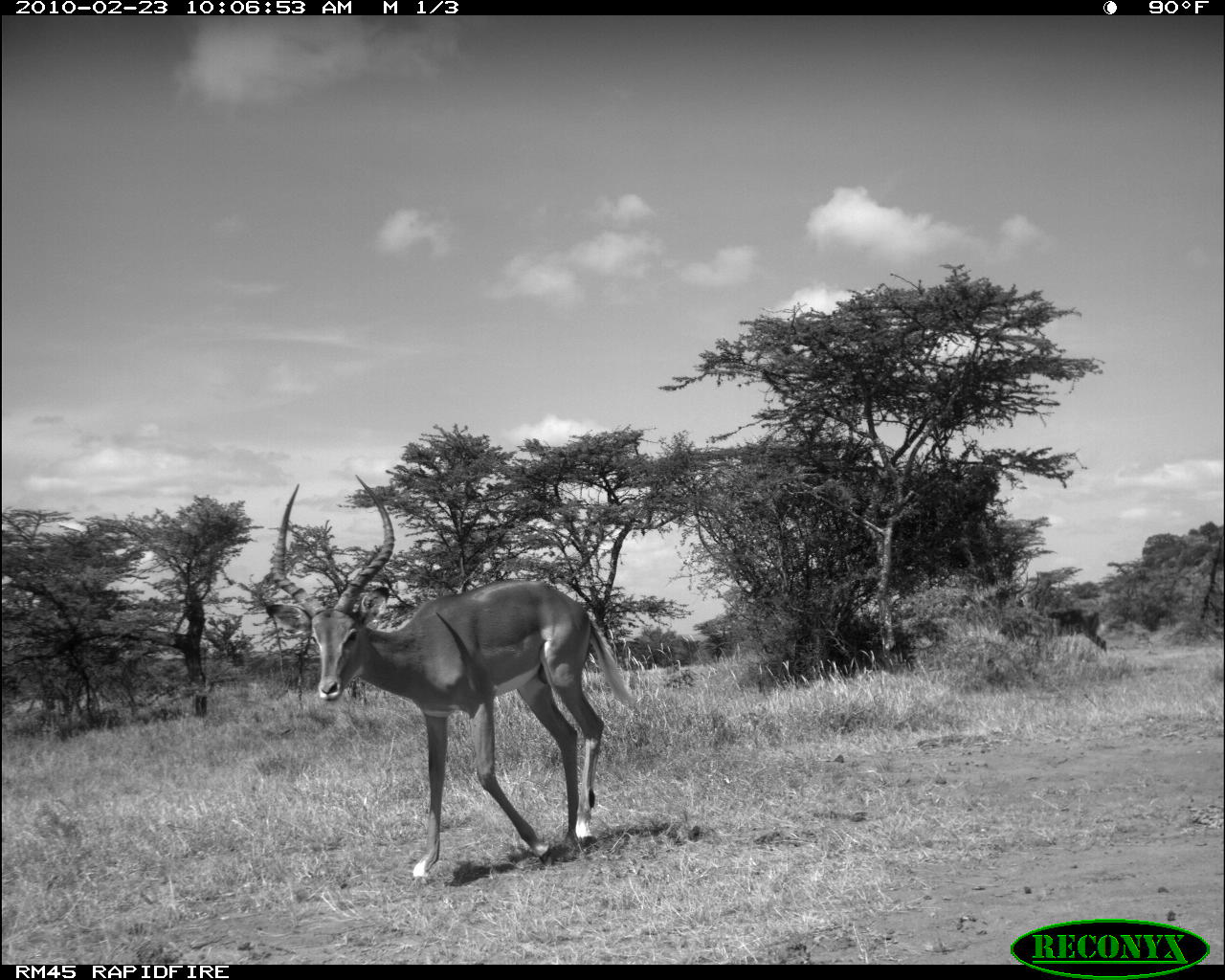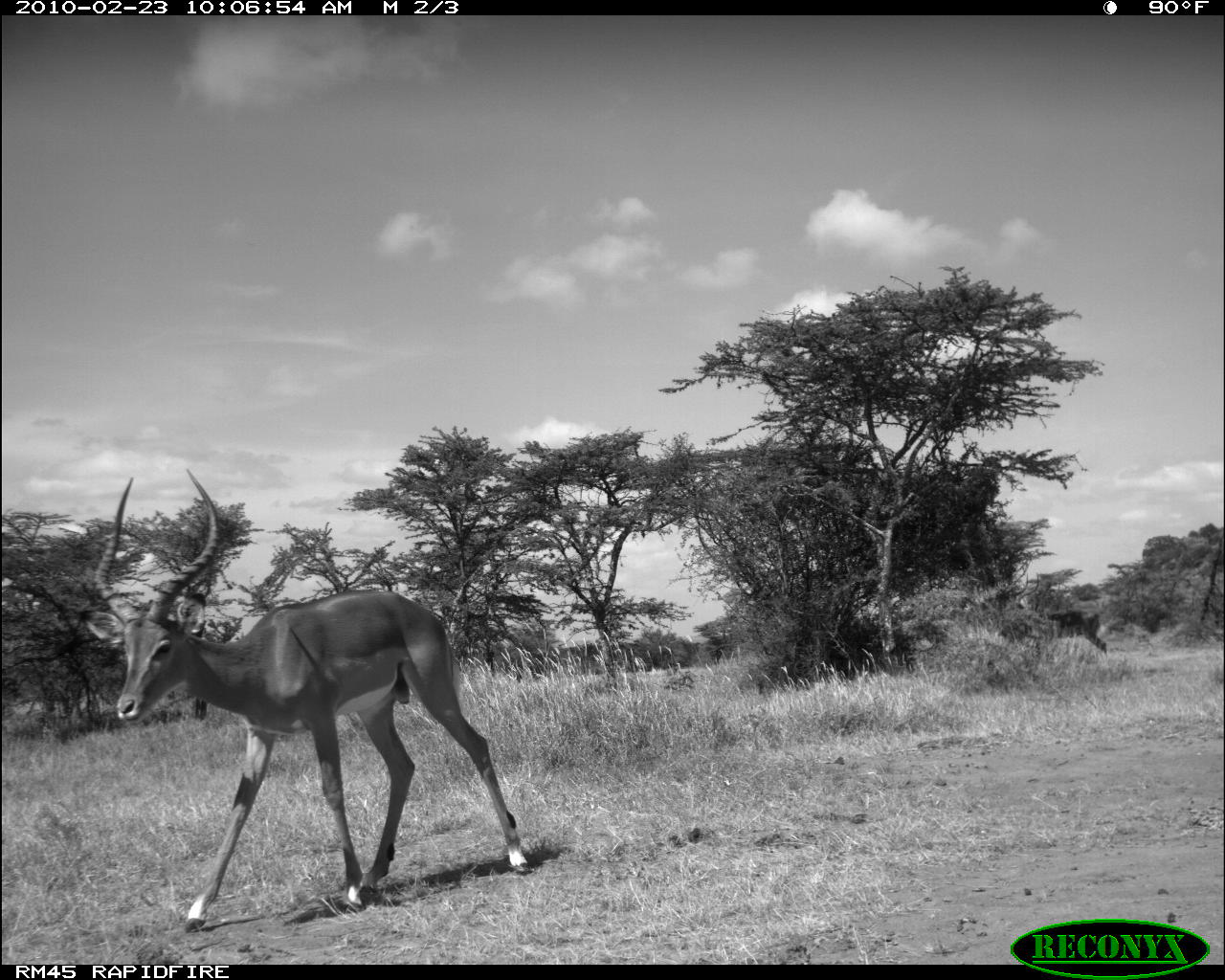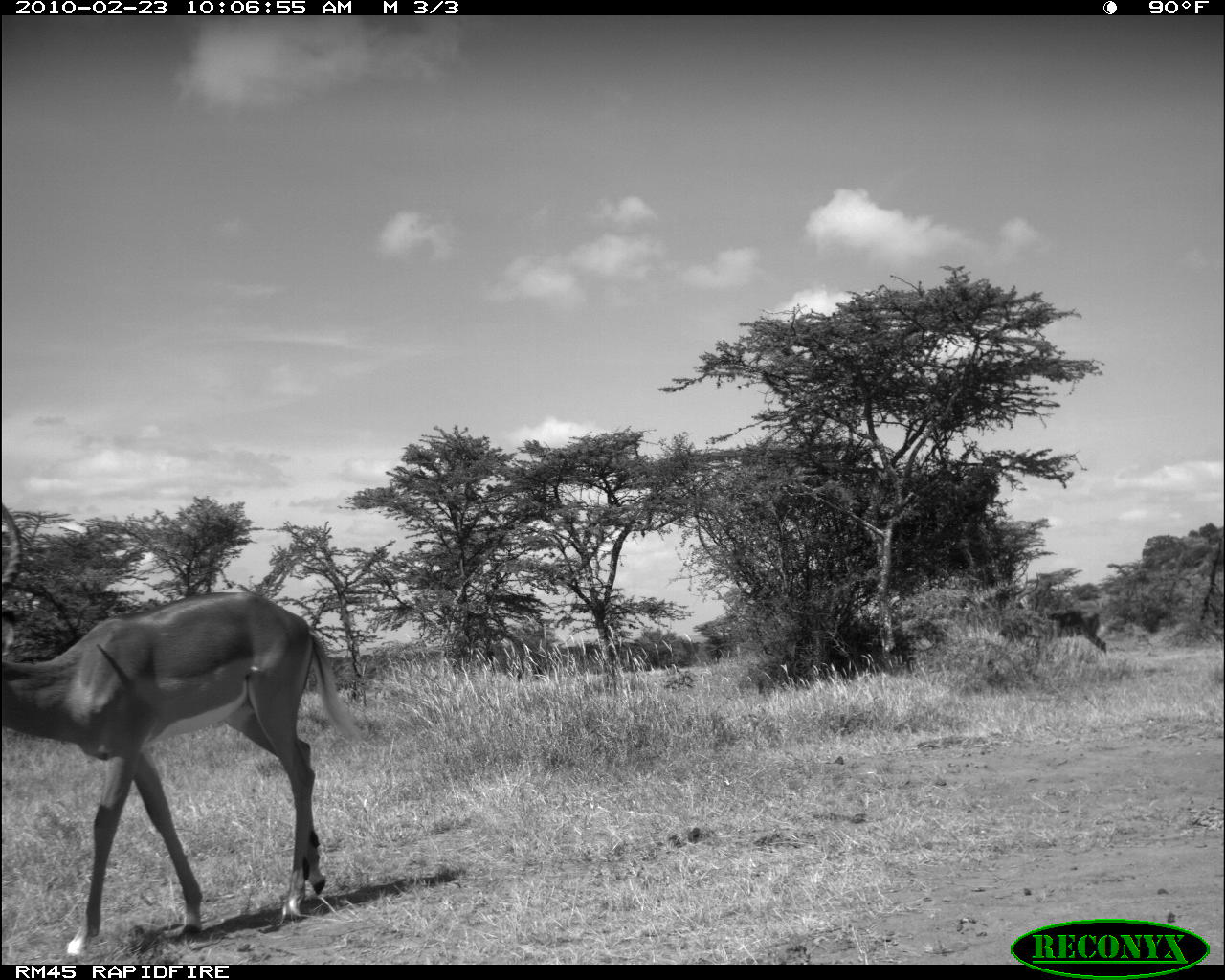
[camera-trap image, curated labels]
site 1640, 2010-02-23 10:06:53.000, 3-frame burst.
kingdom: Animalia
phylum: Chordata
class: Mammalia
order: Artiodactyla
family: Bovidae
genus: Aepyceros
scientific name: Aepyceros melampus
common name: impala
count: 1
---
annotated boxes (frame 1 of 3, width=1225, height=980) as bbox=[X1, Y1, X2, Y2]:
aepyceros melampus: bbox=[264, 470, 643, 882]; bbox=[1027, 606, 1112, 654]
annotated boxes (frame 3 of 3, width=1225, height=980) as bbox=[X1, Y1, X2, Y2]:
aepyceros melampus: bbox=[2, 502, 363, 955]; bbox=[1008, 573, 1108, 658]